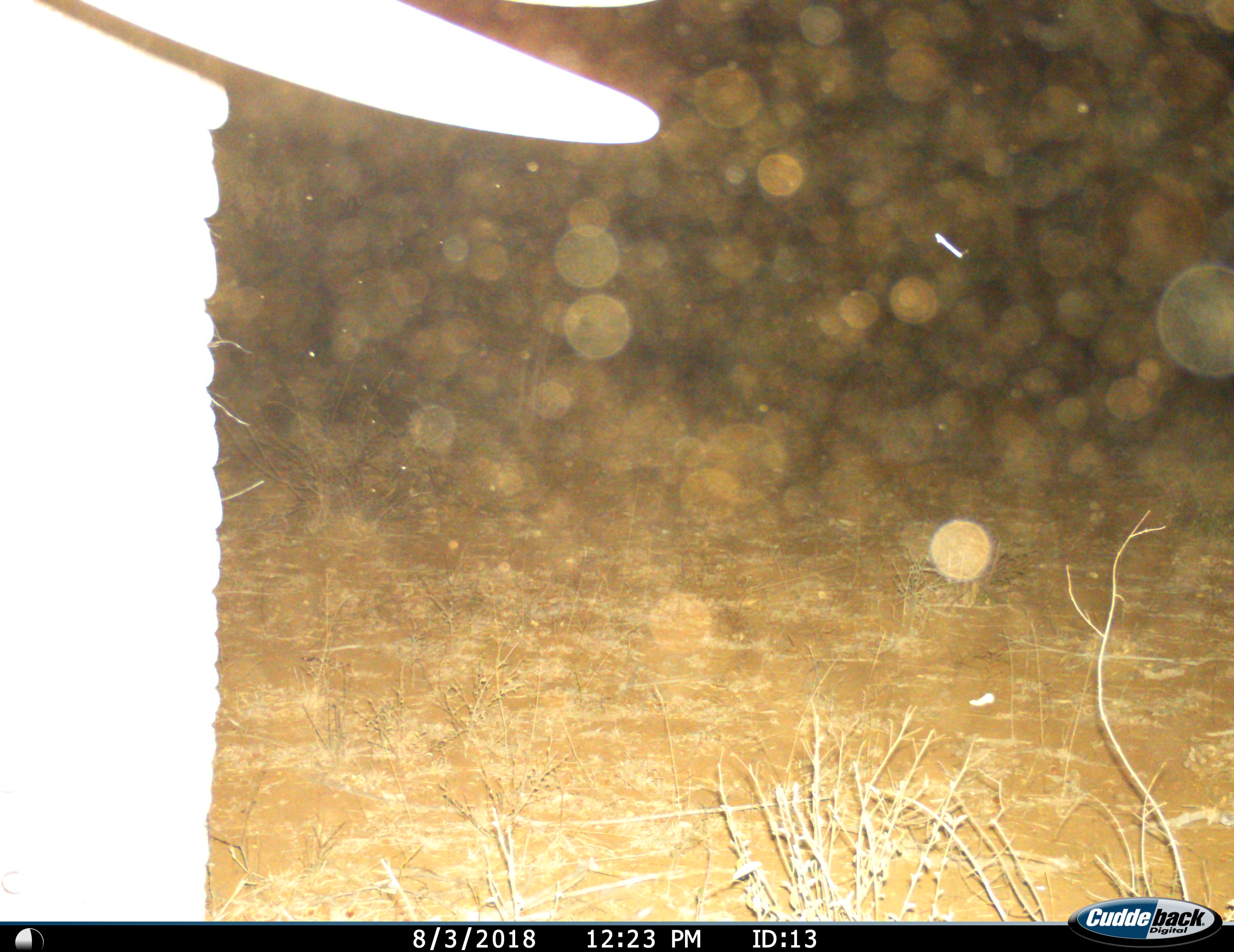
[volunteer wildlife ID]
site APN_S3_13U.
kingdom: Animalia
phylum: Chordata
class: Mammalia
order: Proboscidea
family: Elephantidae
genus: Loxodonta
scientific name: Loxodonta africana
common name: african bush elephant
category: elephant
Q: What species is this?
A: Elephant (african bush elephant) (Loxodonta africana).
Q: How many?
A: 1.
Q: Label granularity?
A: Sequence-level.